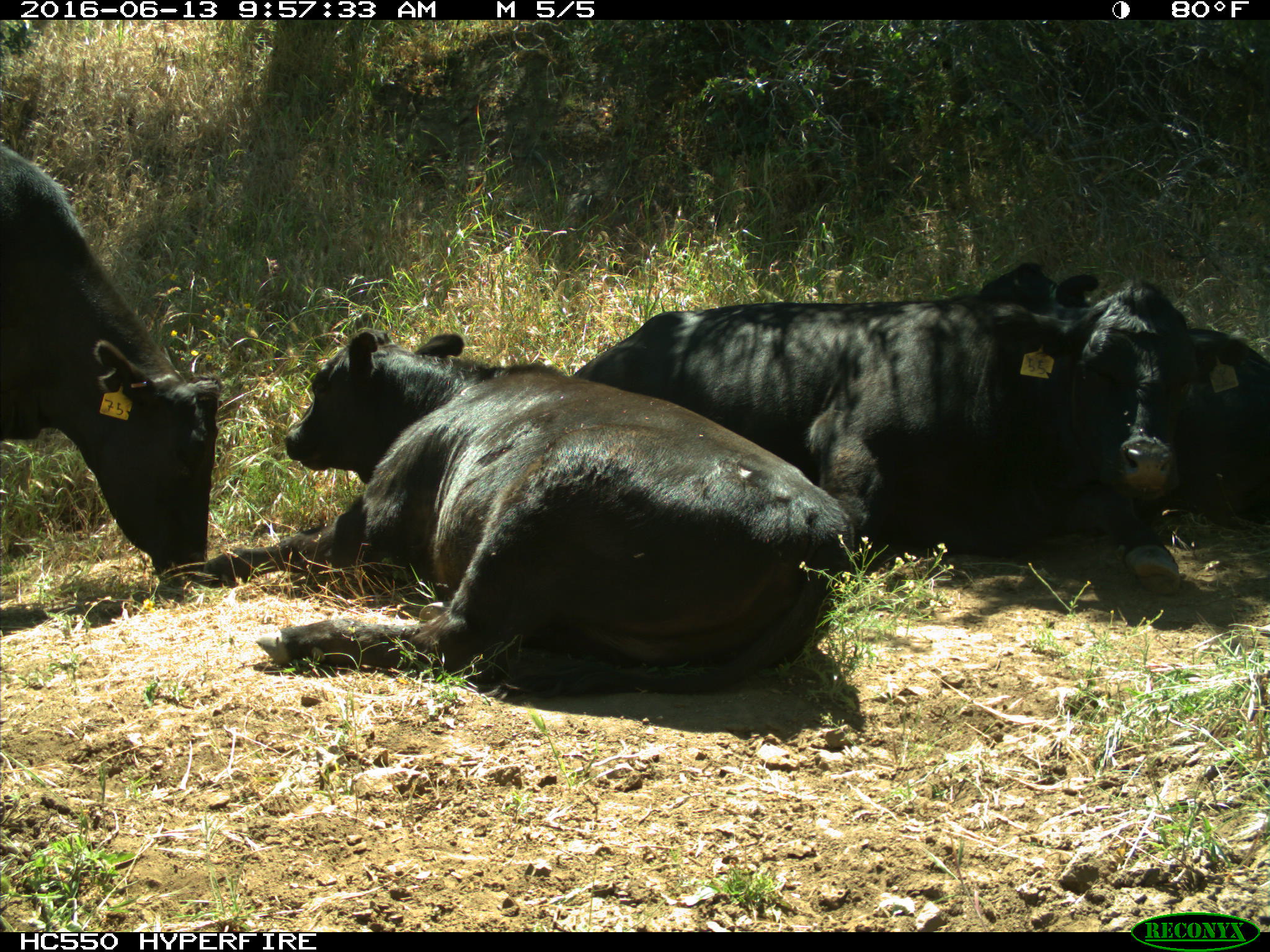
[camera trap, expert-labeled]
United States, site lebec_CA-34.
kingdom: Animalia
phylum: Chordata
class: Mammalia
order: Artiodactyla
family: Bovidae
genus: Bos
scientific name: Bos taurus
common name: domestic cow